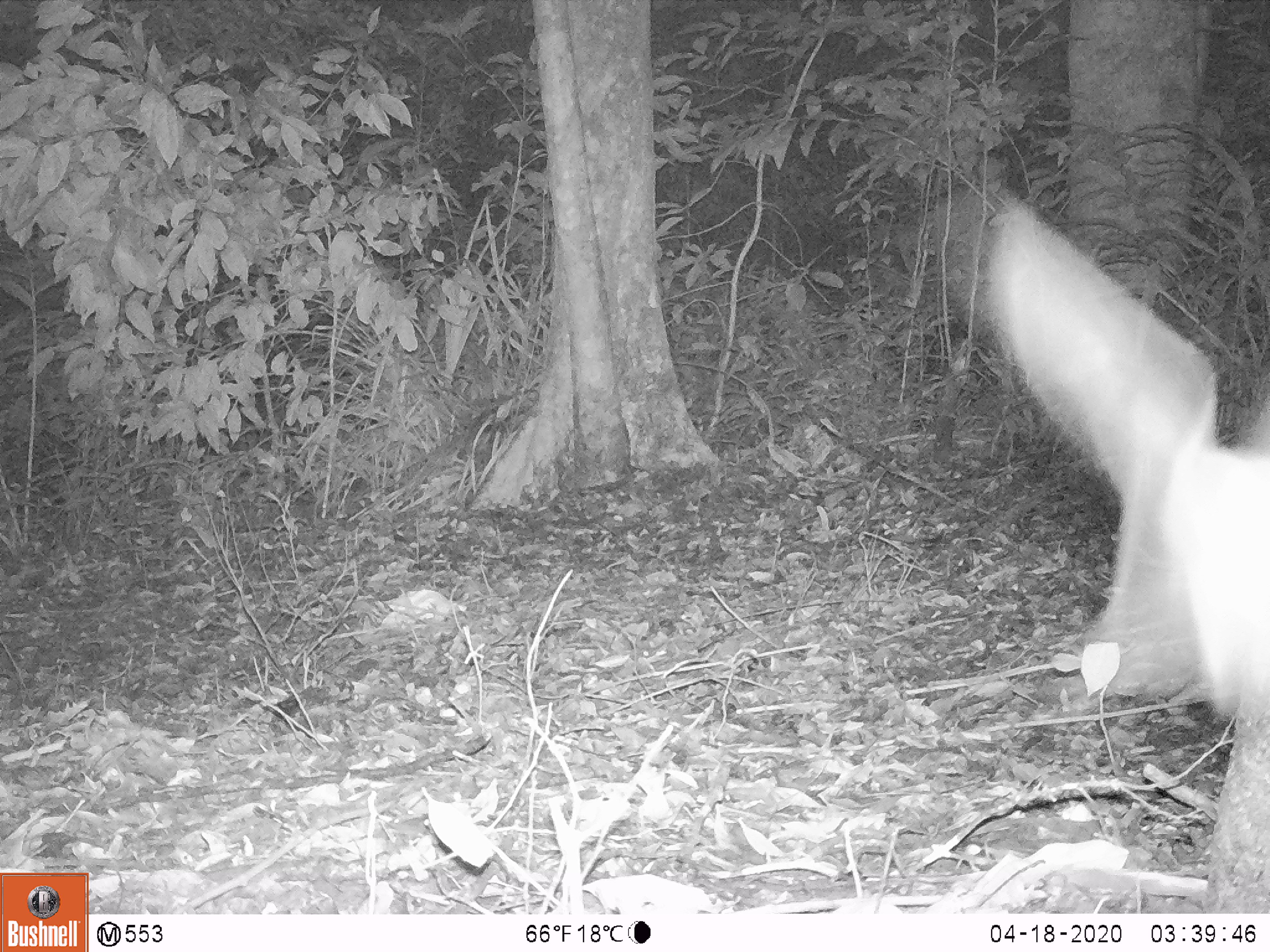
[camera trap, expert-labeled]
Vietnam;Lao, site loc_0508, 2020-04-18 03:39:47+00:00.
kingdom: Animalia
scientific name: Animalia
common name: animal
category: unidentified animal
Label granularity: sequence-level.